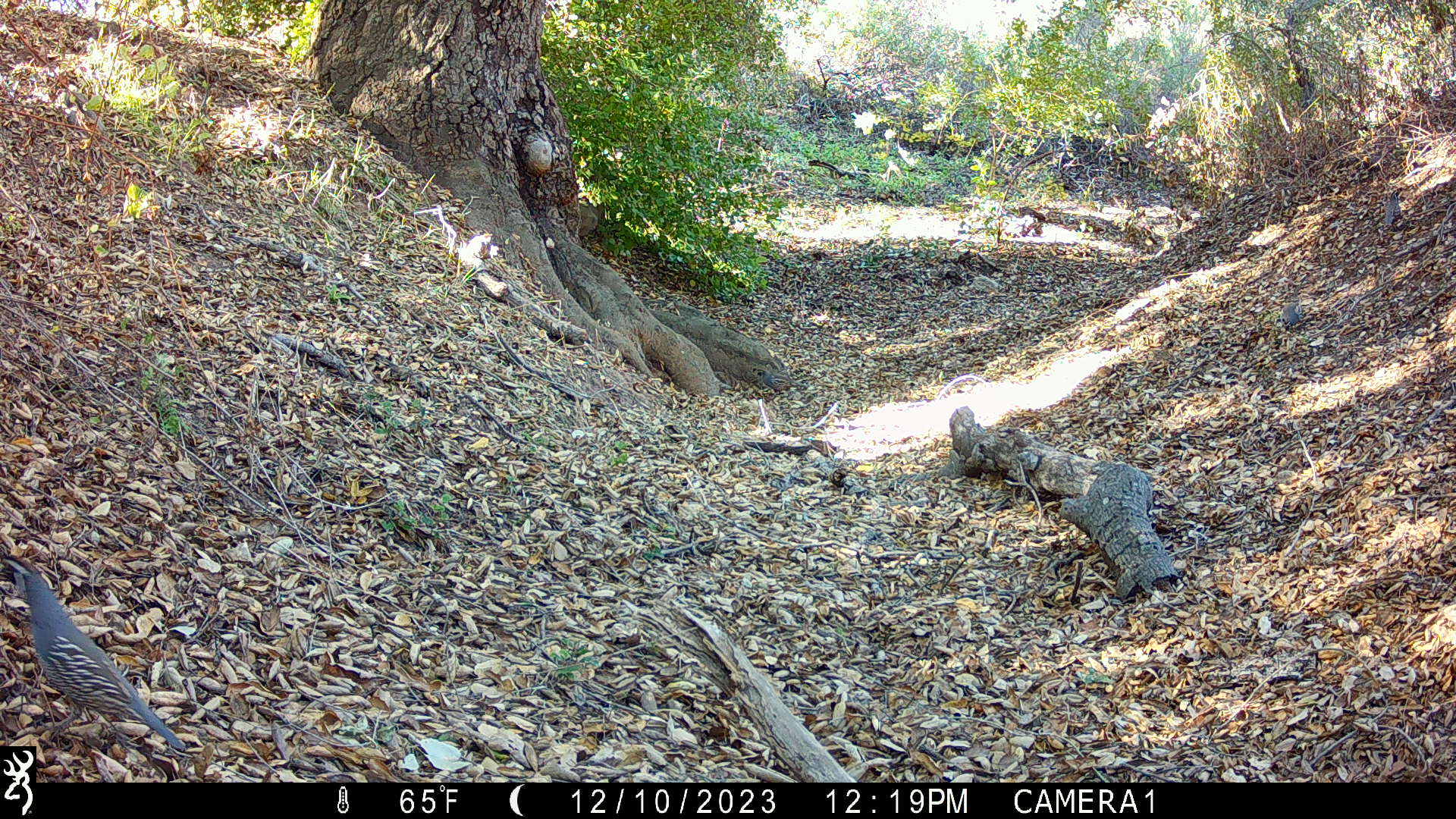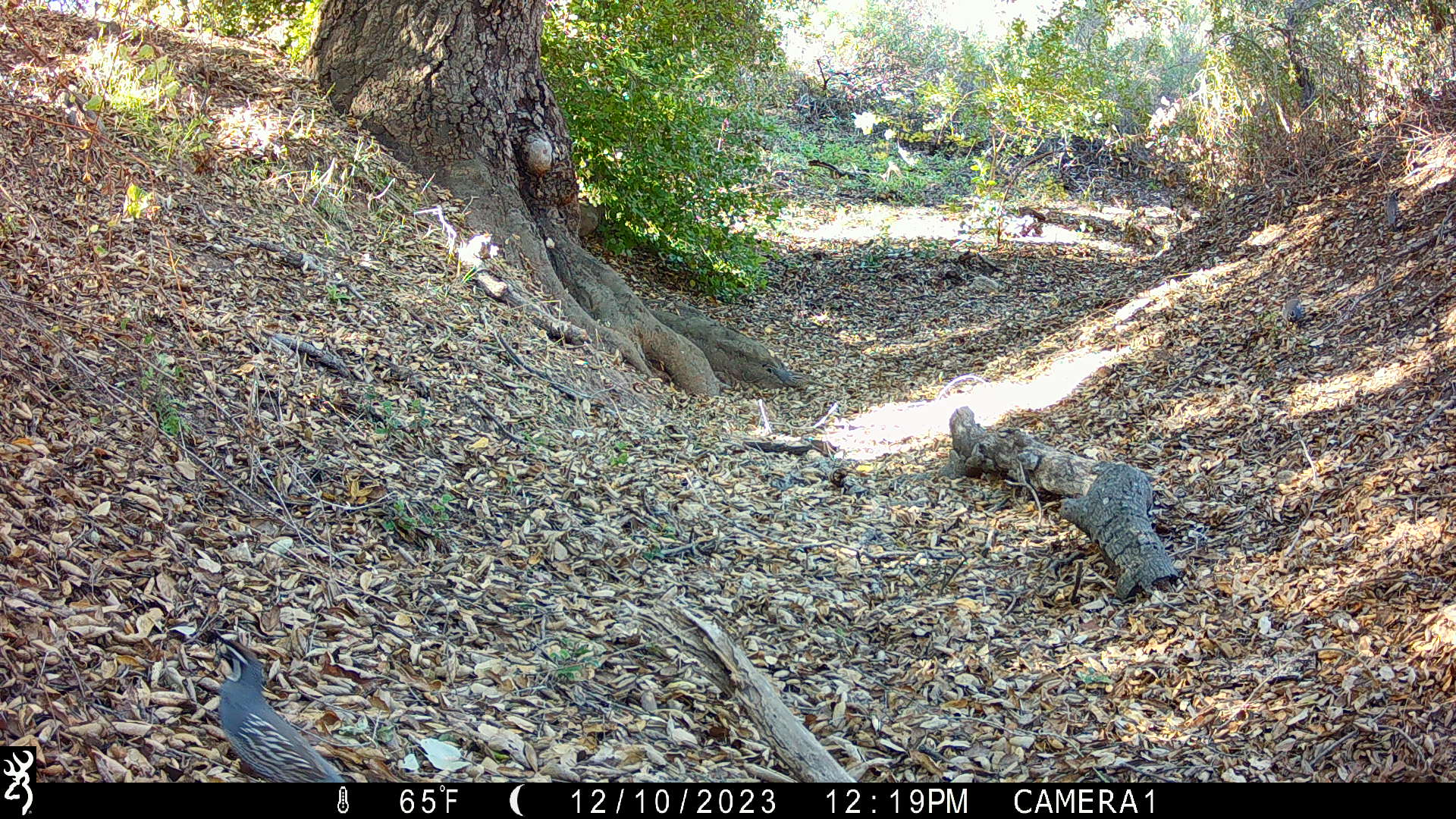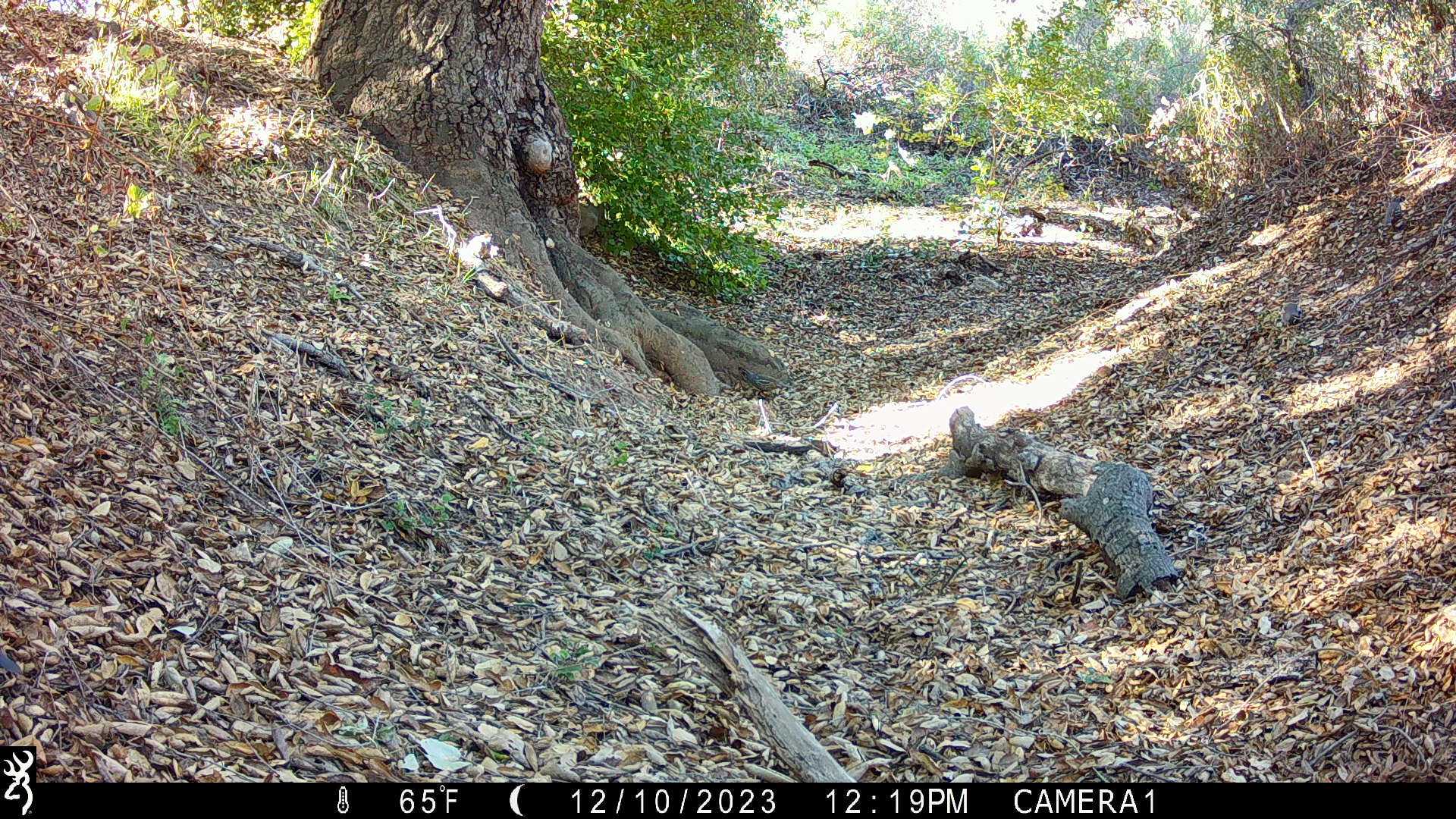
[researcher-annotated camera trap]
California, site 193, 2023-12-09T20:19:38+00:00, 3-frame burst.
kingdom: Animalia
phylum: Chordata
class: Aves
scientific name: Aves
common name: bird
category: unknown bird